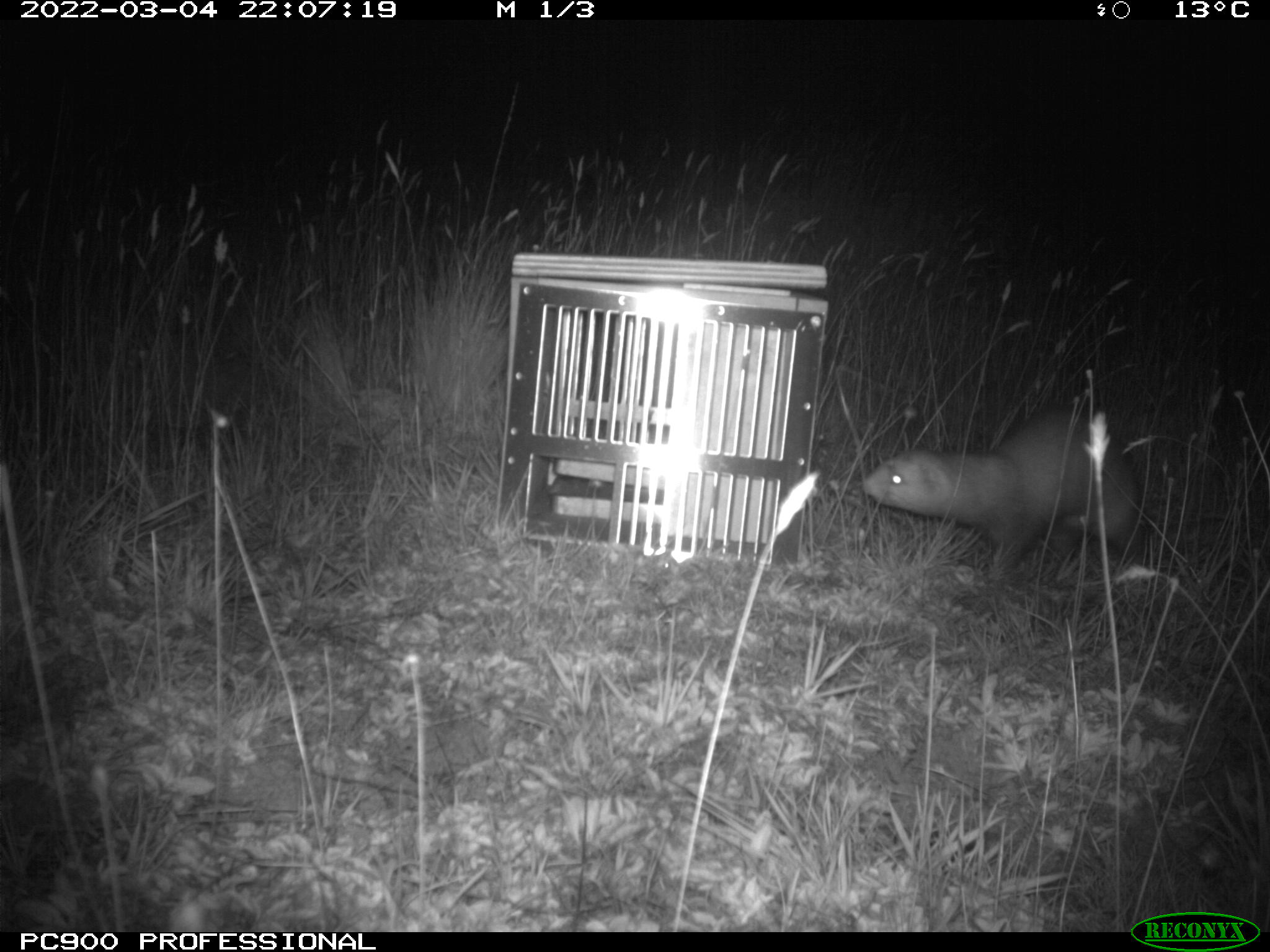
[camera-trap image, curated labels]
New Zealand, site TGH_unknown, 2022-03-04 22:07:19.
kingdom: Animalia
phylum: Chordata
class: Mammalia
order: Carnivora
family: Mustelidae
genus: Mustela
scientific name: Mustela furo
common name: ferret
Ferret (Mustela furo).